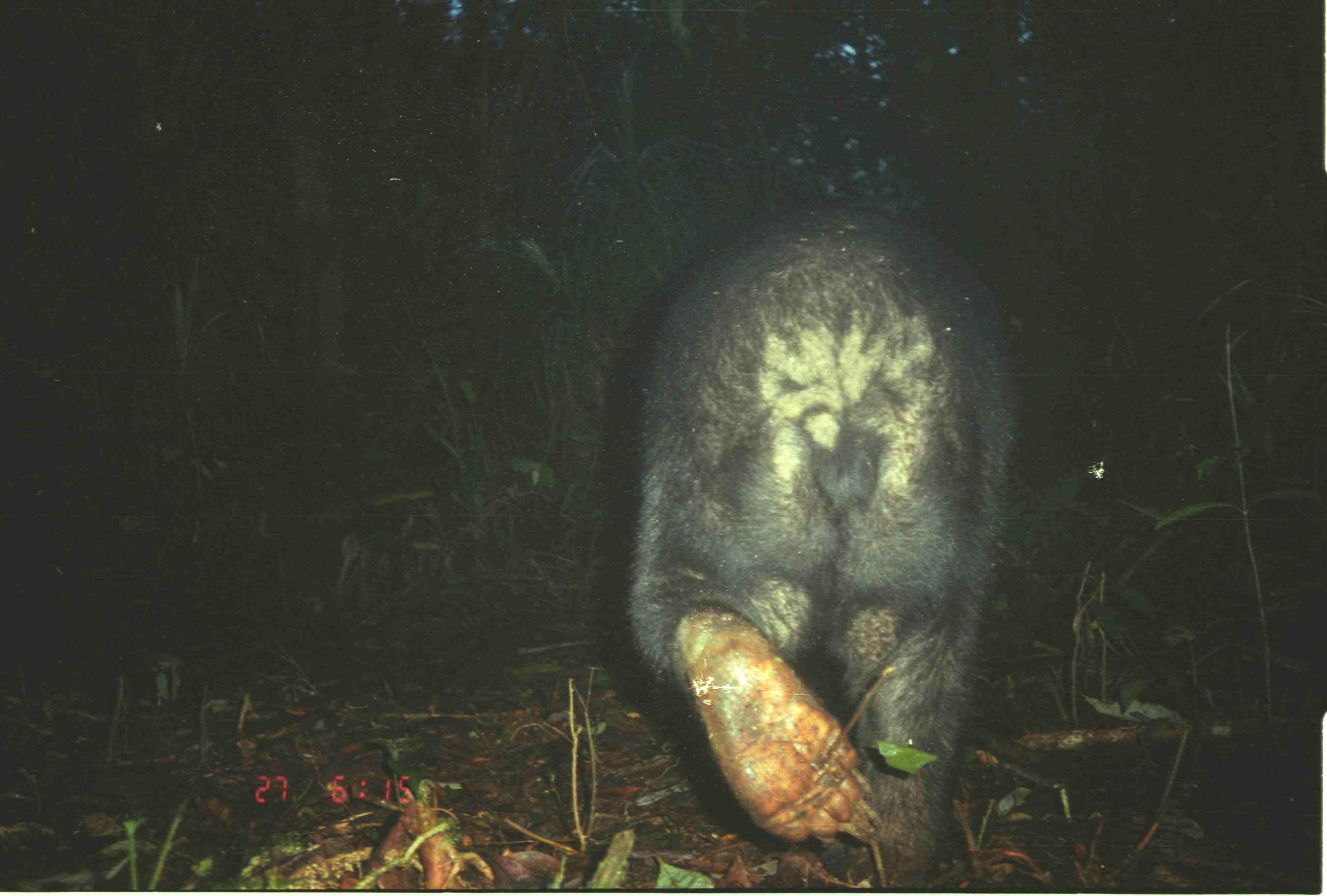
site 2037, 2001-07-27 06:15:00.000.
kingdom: Animalia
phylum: Chordata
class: Mammalia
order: Carnivora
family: Ursidae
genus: Helarctos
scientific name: Helarctos malayanus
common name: sun bear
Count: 1.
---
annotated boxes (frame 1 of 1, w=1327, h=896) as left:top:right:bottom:
helarctos malayanus: 621:202:1014:889